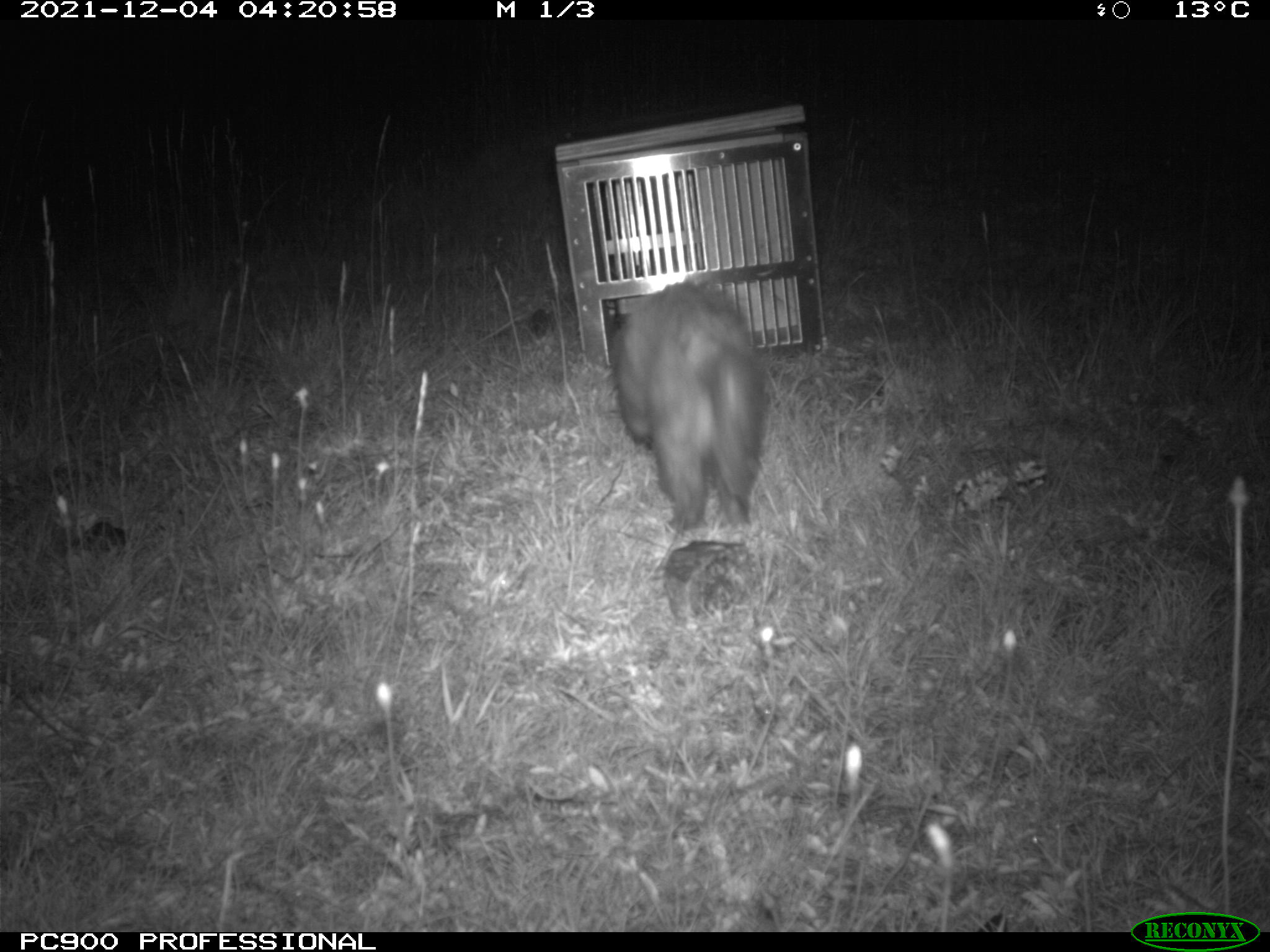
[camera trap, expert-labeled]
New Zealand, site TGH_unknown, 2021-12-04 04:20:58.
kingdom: Animalia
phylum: Chordata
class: Mammalia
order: Carnivora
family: Mustelidae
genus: Mustela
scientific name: Mustela furo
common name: ferret